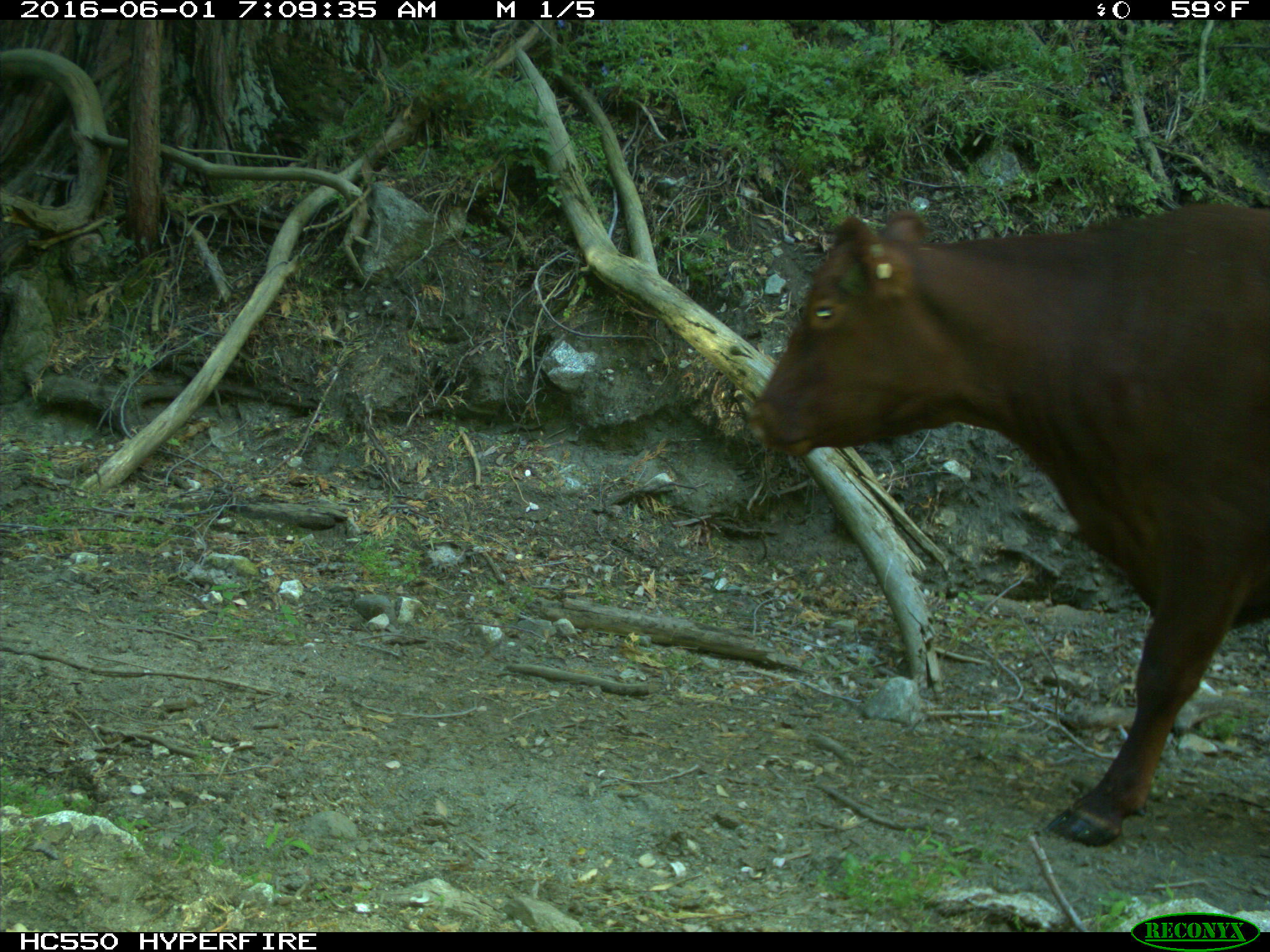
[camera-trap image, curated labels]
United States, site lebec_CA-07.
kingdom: Animalia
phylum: Chordata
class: Mammalia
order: Artiodactyla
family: Bovidae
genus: Bos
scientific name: Bos taurus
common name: domestic cow